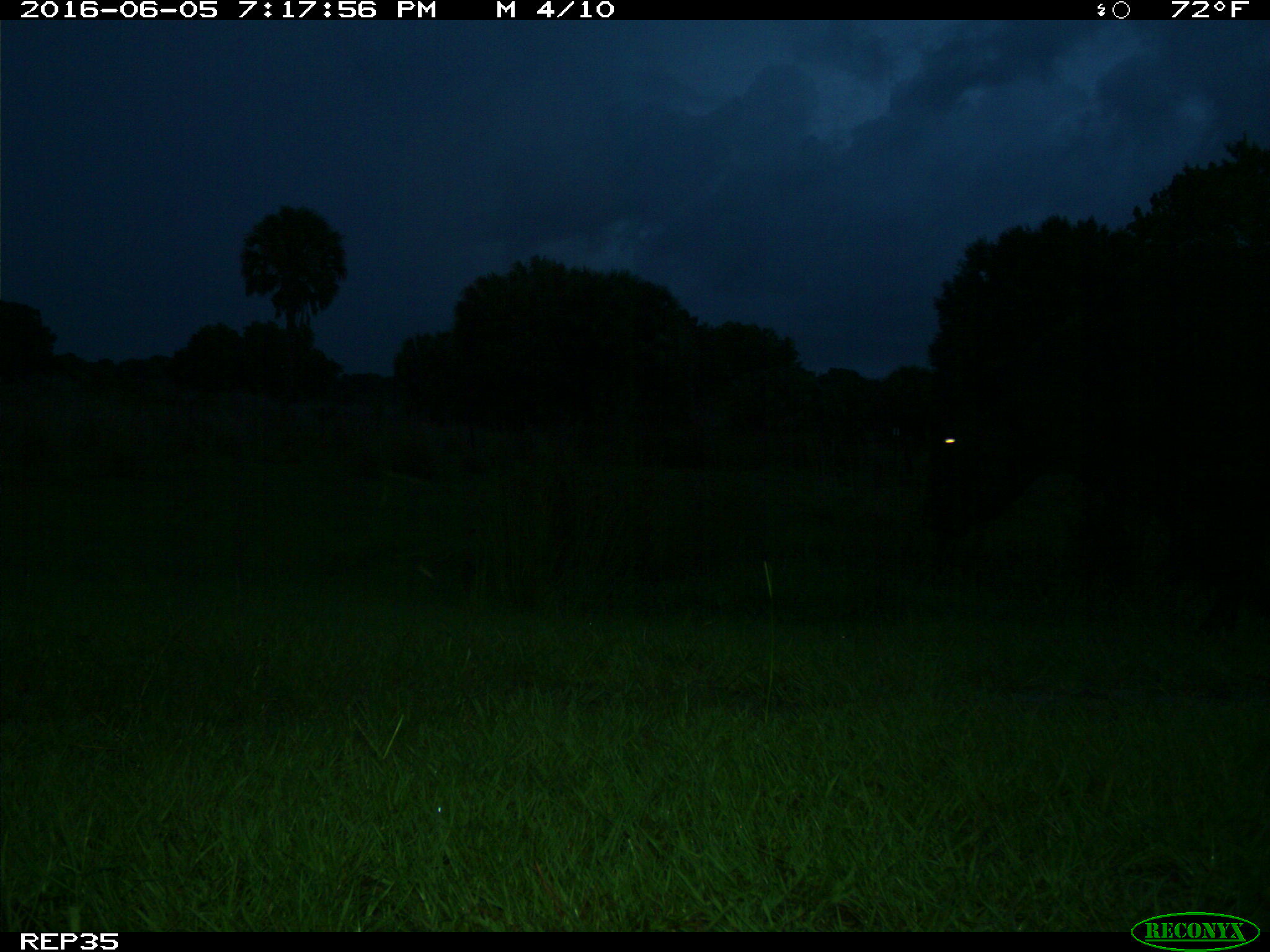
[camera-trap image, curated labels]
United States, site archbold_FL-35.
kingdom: Animalia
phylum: Chordata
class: Mammalia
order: Artiodactyla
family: Bovidae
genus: Bos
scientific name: Bos taurus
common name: domestic cow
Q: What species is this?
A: Bos taurus (domestic cow).